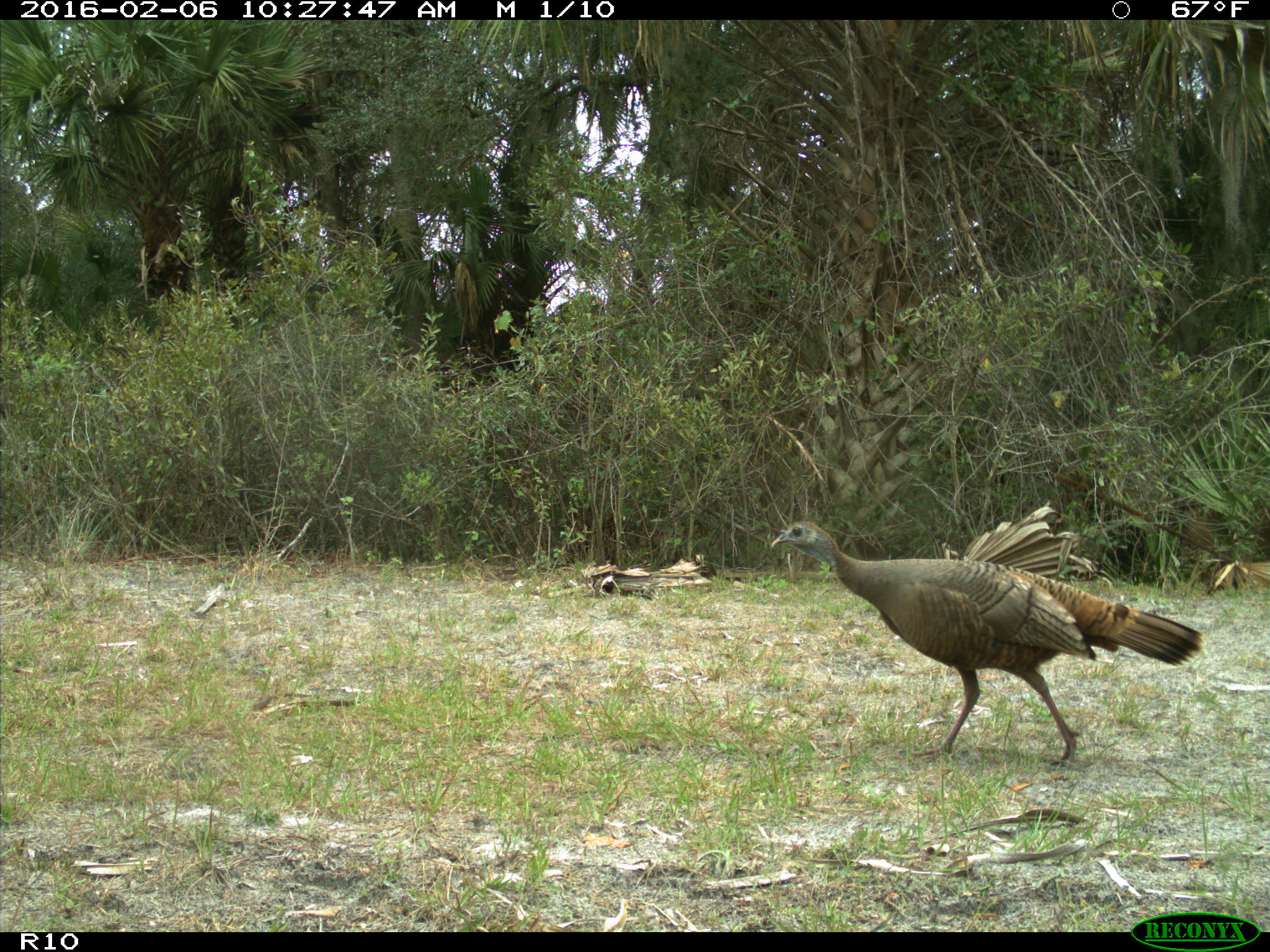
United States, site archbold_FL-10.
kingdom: Animalia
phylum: Chordata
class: Aves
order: Galliformes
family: Phasianidae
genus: Meleagris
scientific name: Meleagris gallopavo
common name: wild turkey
Meleagris gallopavo (wild turkey).